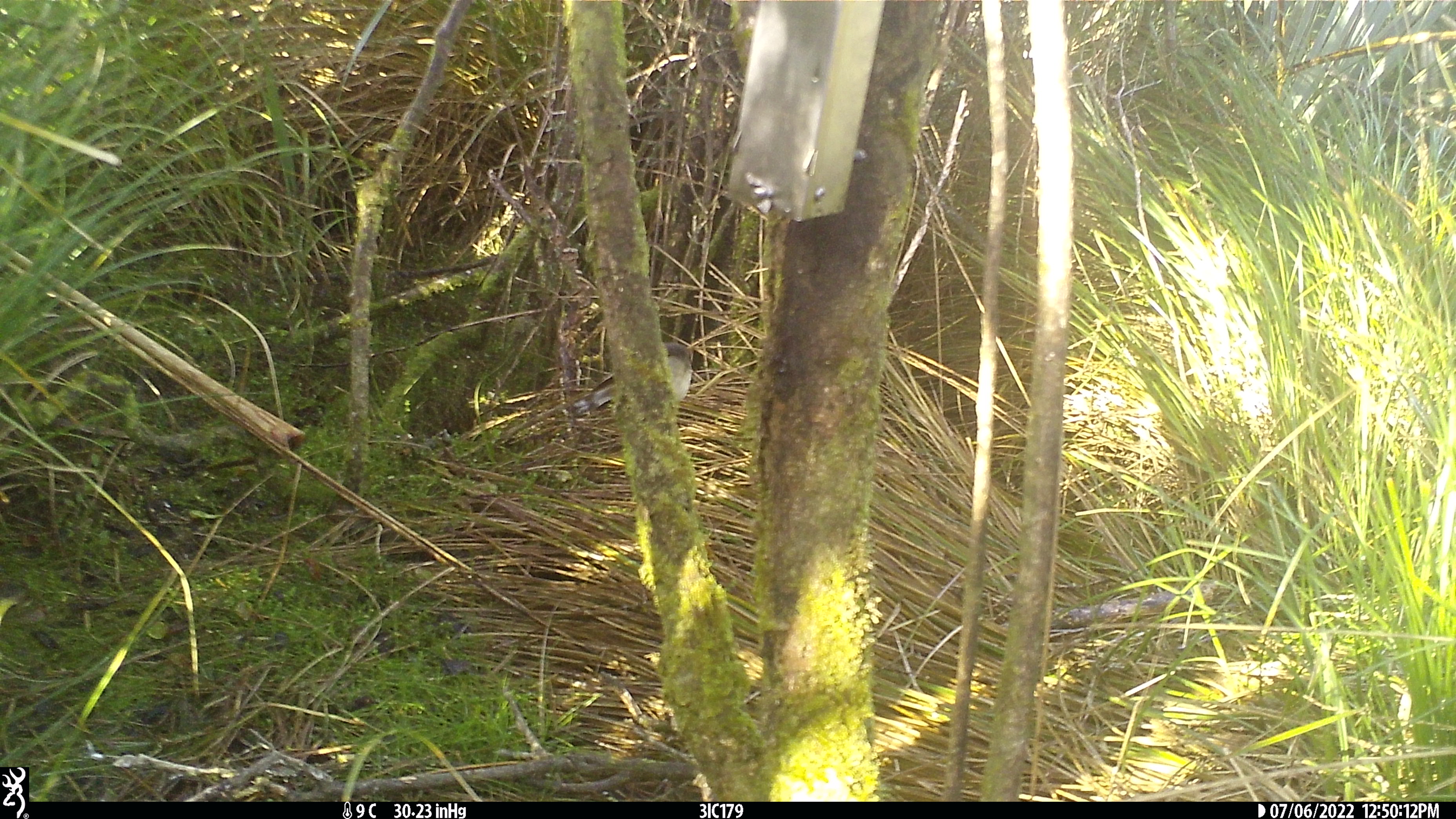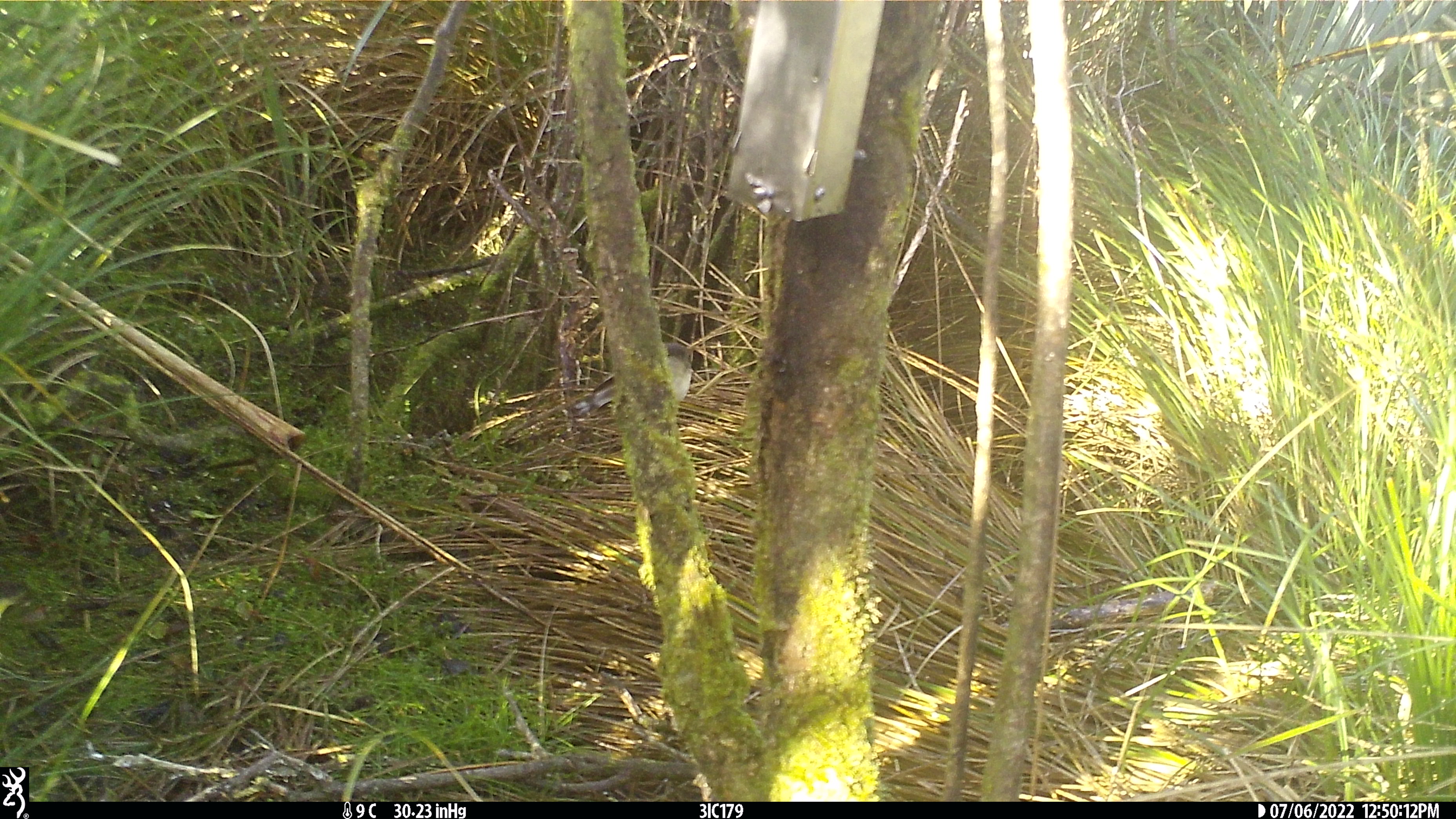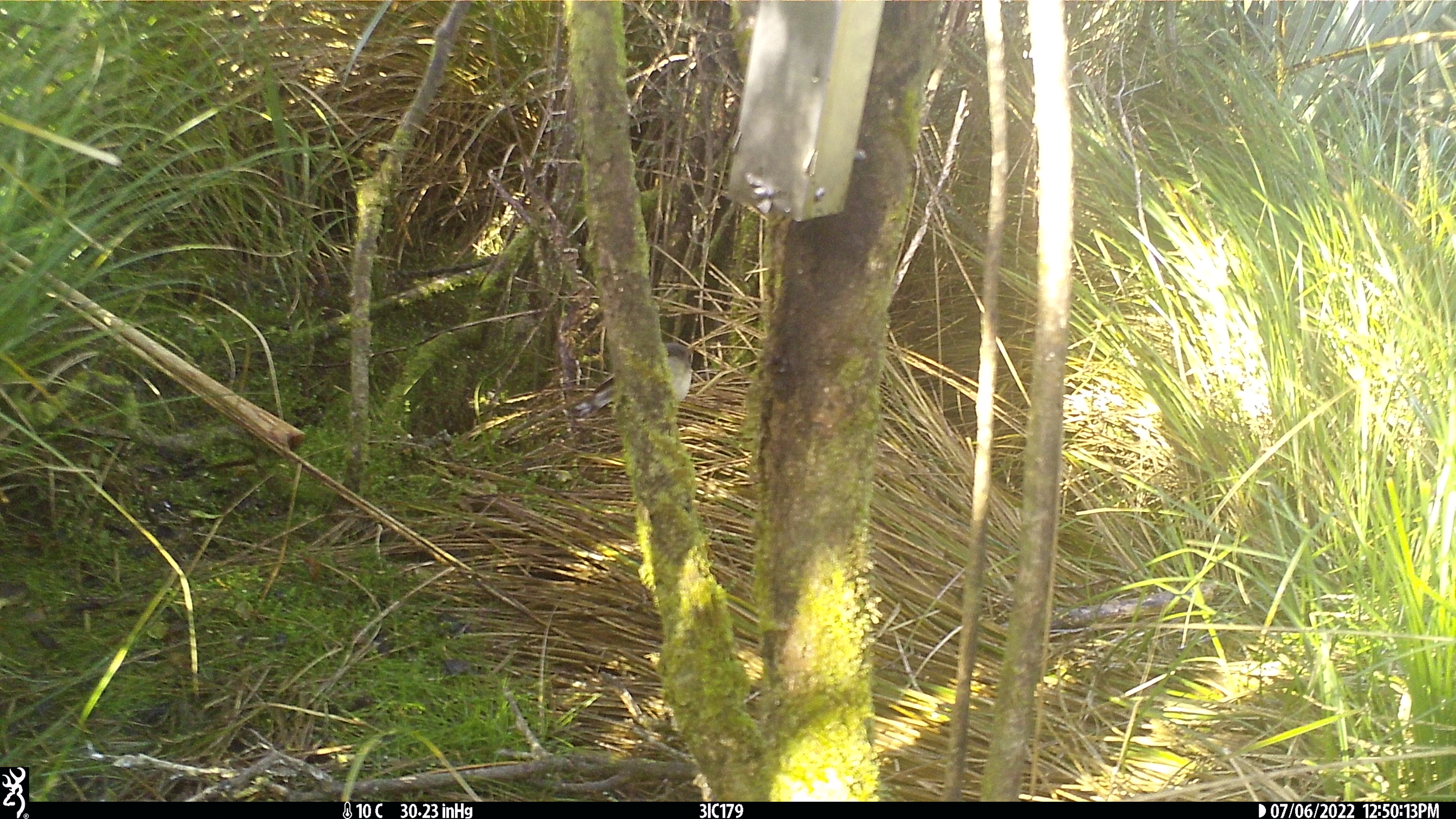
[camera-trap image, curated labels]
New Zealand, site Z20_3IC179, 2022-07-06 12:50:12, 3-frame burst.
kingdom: Animalia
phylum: Chordata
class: Aves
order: Passeriformes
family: Petroicidae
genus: Petroica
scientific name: Petroica macrocephala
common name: tomtit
Tomtit (Petroica macrocephala).